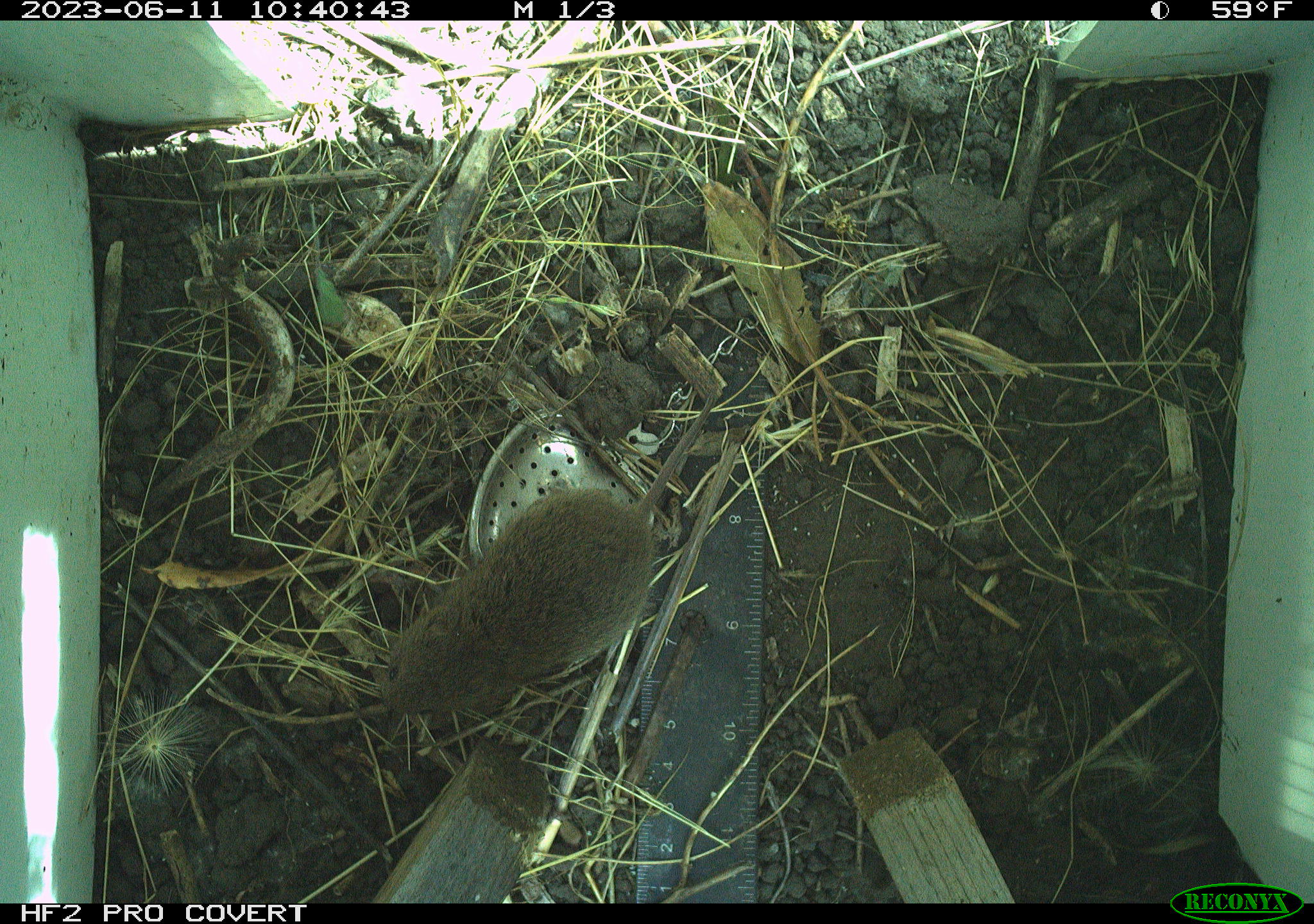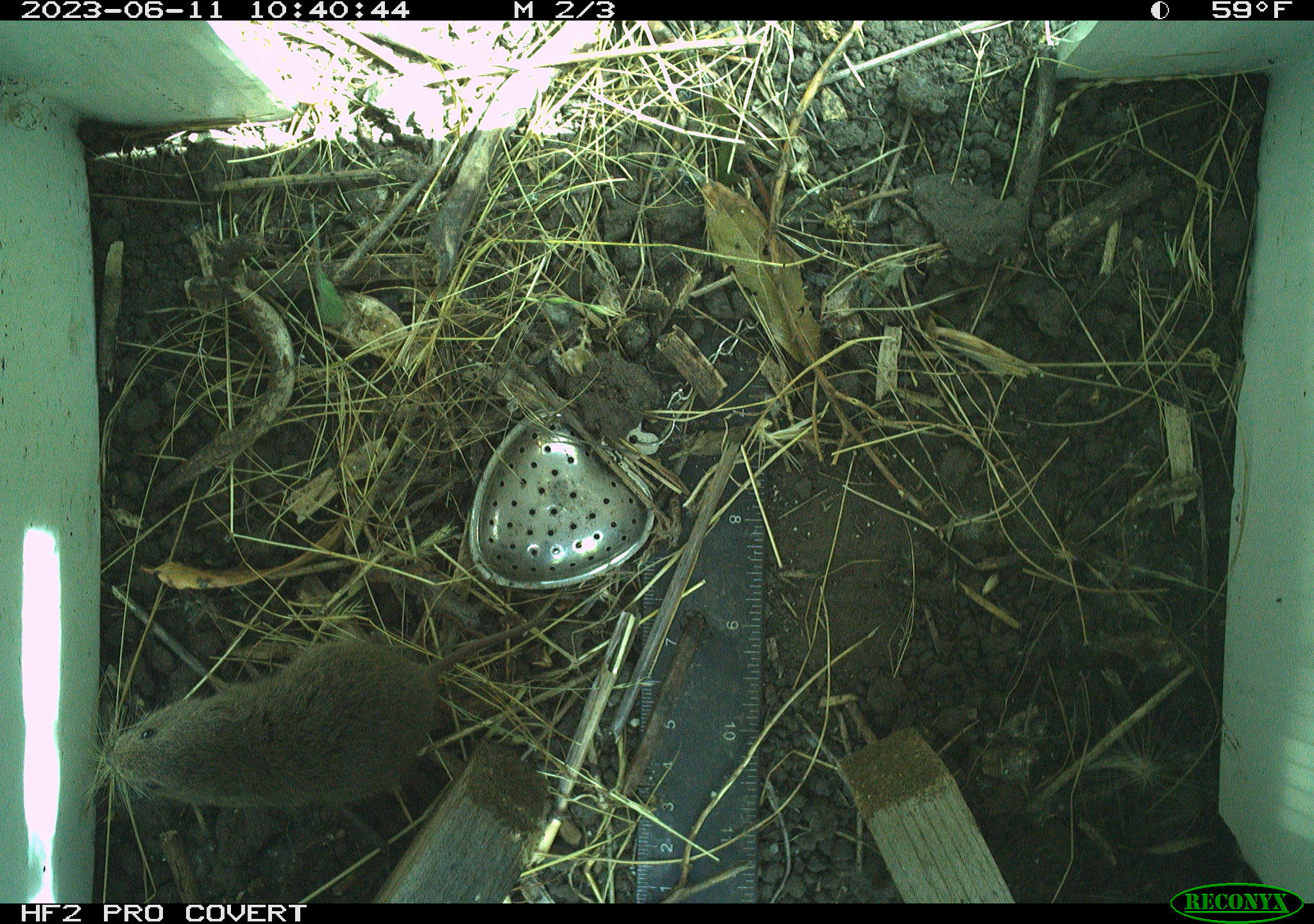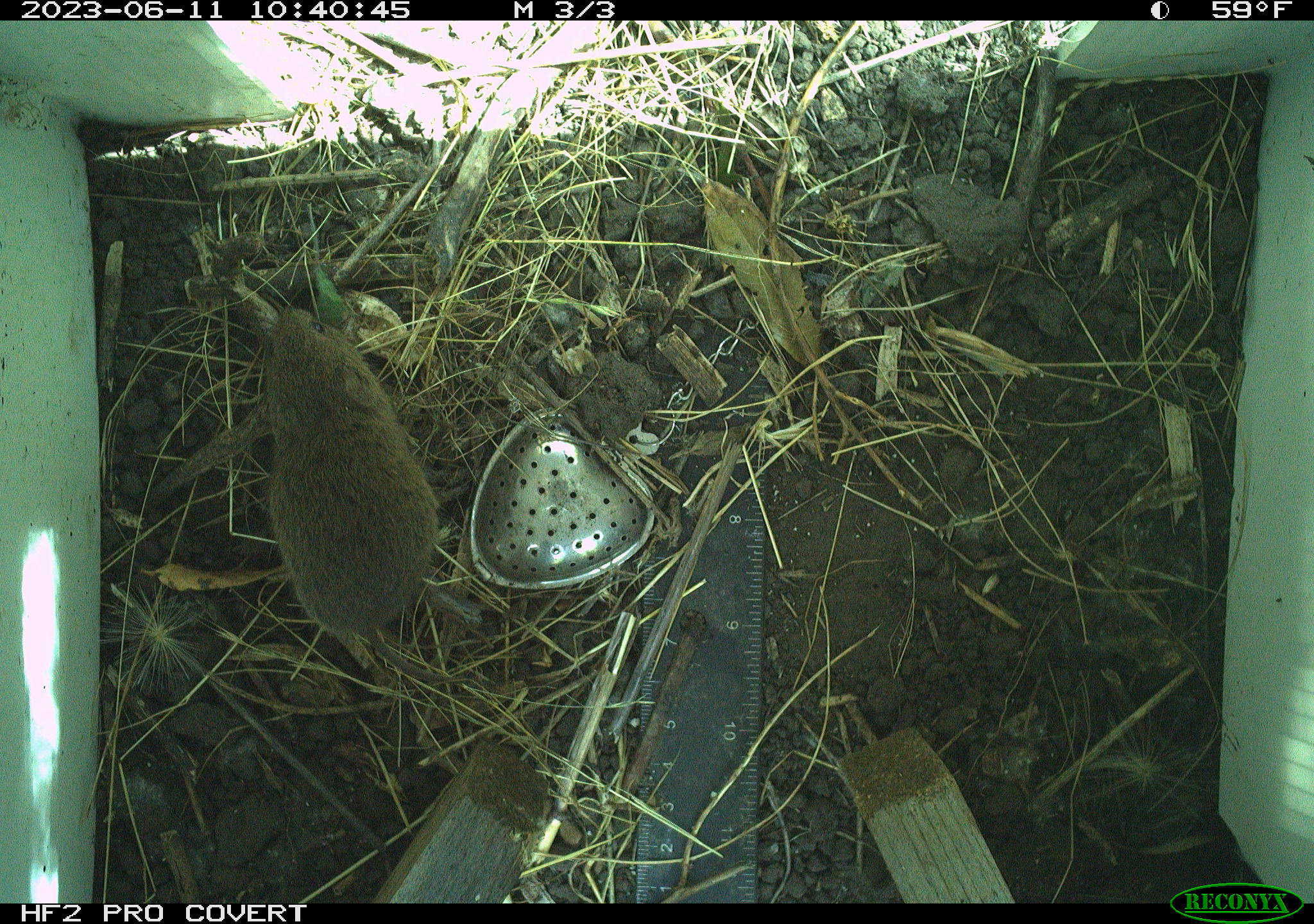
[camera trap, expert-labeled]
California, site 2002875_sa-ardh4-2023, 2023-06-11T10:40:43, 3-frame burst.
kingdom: Animalia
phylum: Chordata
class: Mammalia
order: Rodentia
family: Cricetidae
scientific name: Arvicolinae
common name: voles, lemmings, and muskrats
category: arvicolinae subfamily